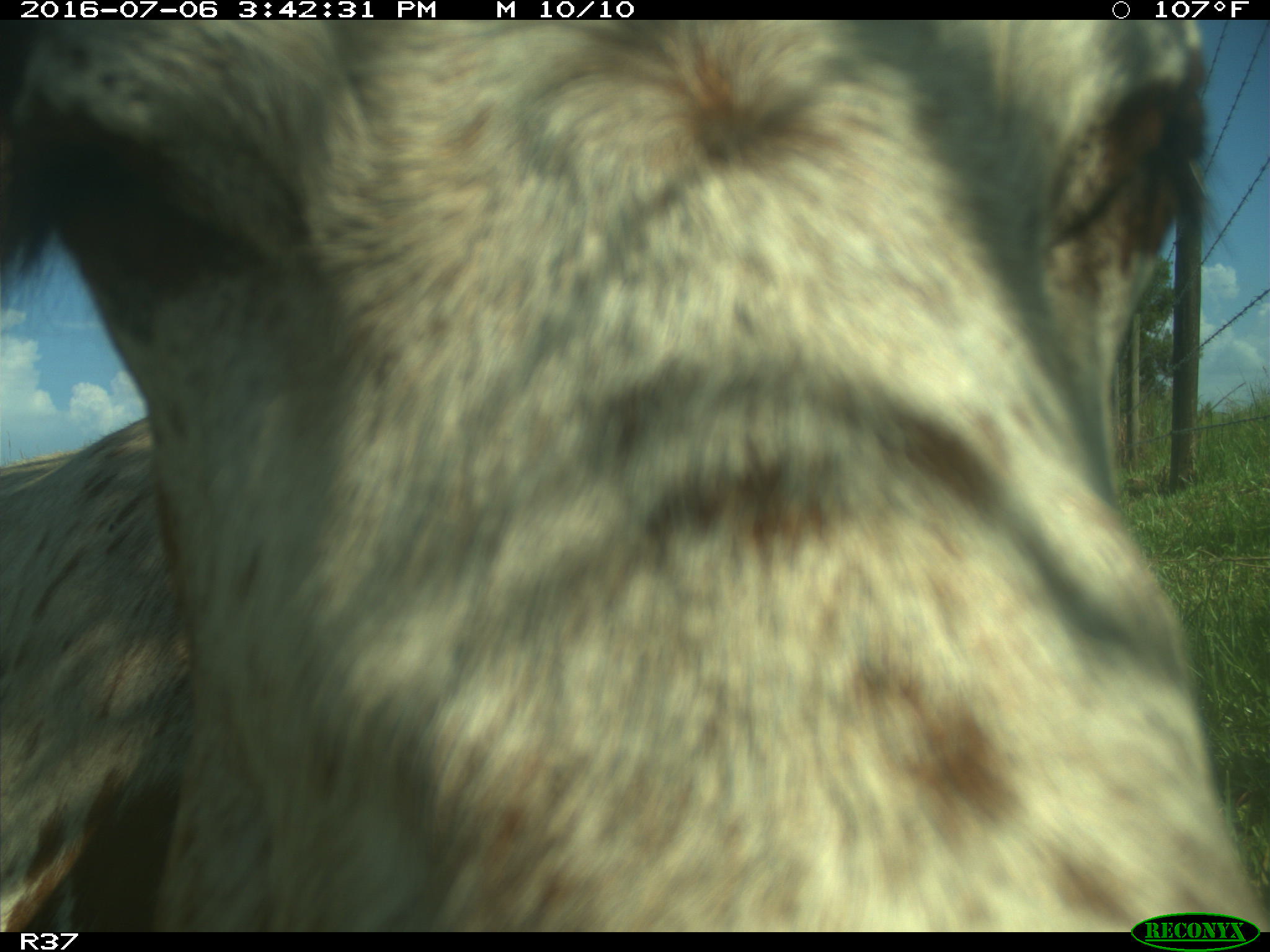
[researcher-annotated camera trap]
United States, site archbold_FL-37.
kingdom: Animalia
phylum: Chordata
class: Mammalia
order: Artiodactyla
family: Bovidae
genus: Bos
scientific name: Bos taurus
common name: domestic cow